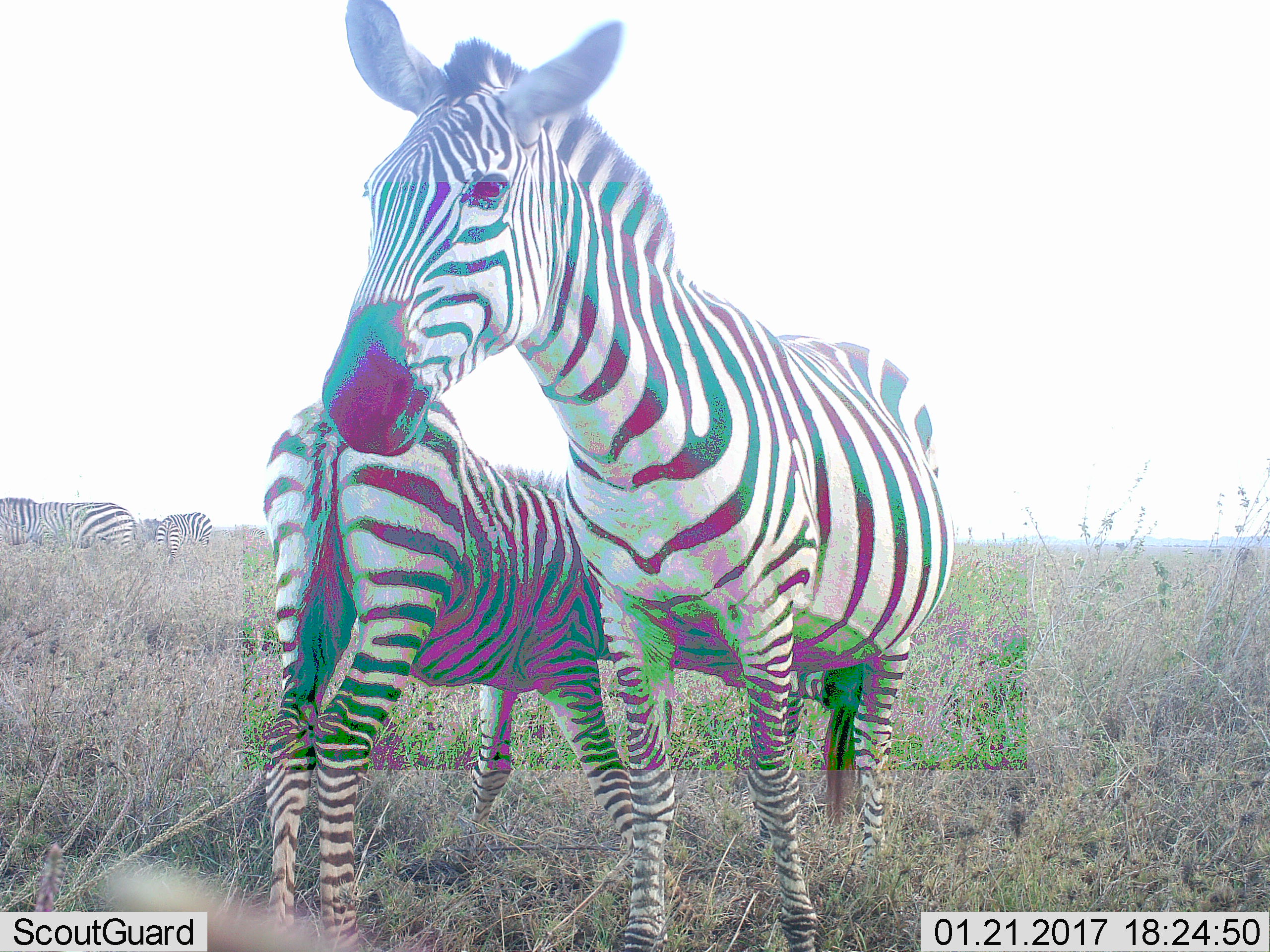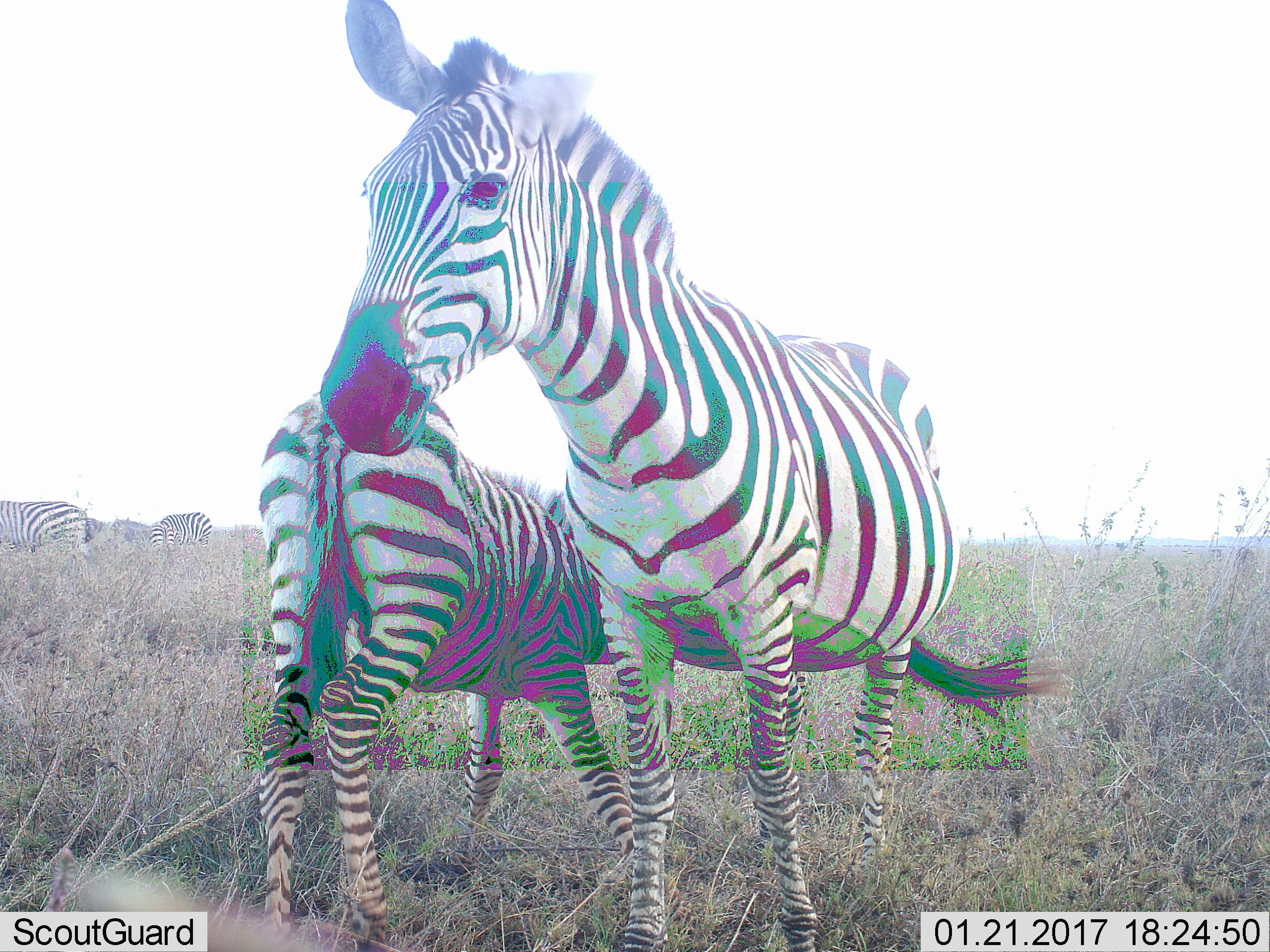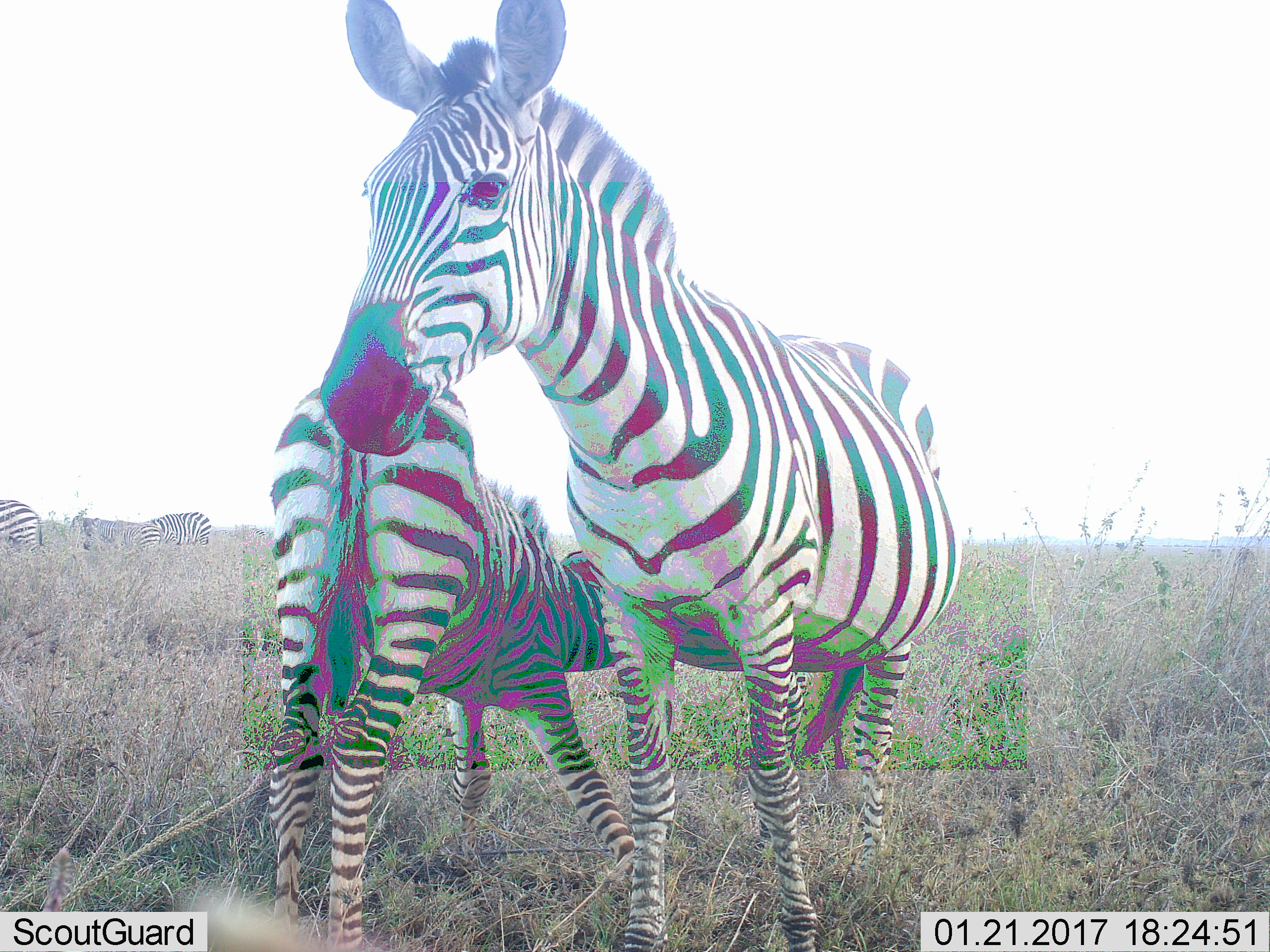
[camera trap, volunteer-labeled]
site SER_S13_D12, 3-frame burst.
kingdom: Animalia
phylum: Chordata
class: Mammalia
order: Perissodactyla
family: Equidae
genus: Equus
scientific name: Equus quagga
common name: plains zebra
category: zebraplains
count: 5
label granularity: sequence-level